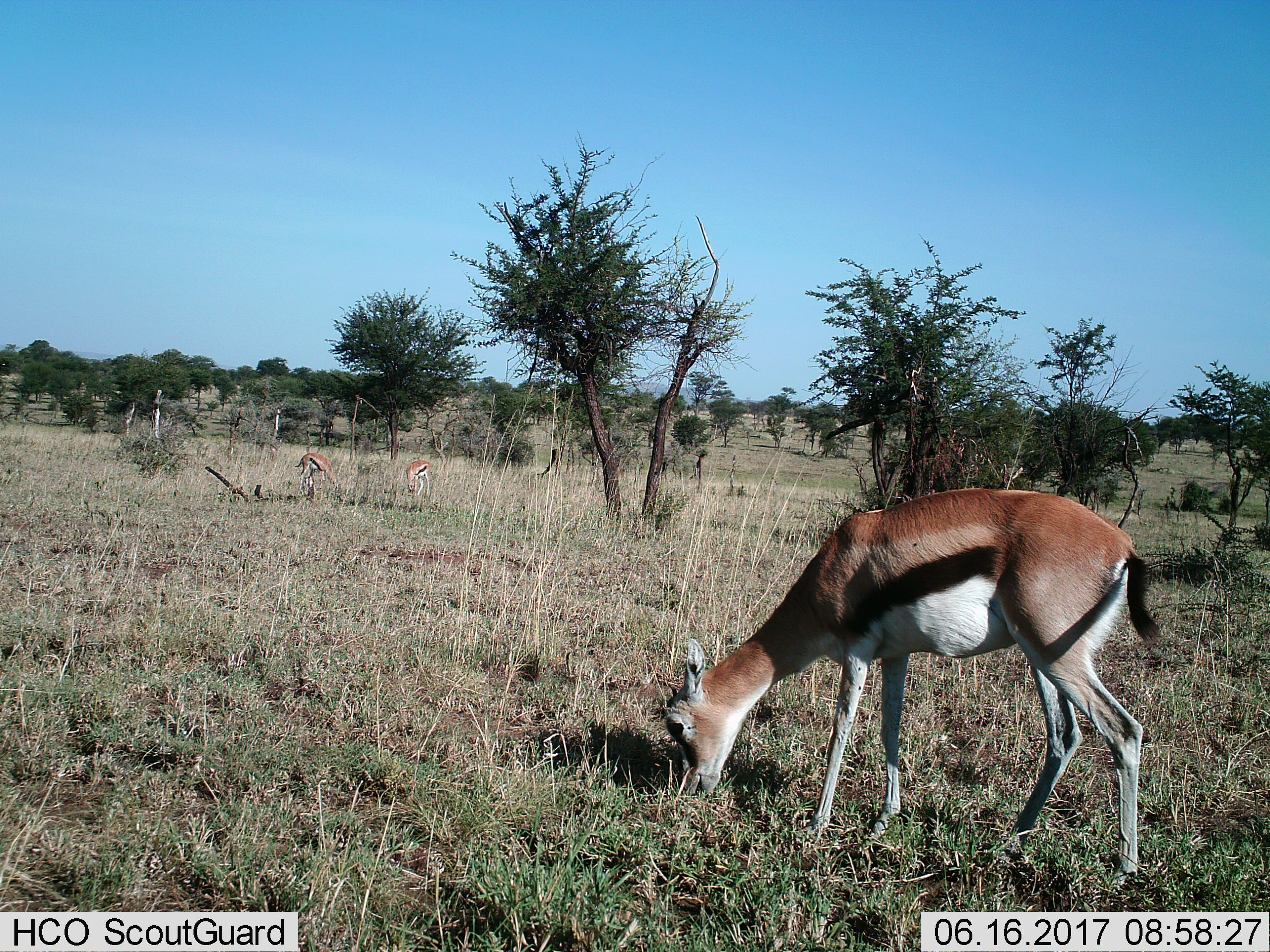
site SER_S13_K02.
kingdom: Animalia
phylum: Chordata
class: Mammalia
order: Artiodactyla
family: Bovidae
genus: Eudorcas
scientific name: Eudorcas thomsonii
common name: thomson's gazelle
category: gazellethomsons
Gazellethomsons (thomson's gazelle) (Eudorcas thomsonii), count 3. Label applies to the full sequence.